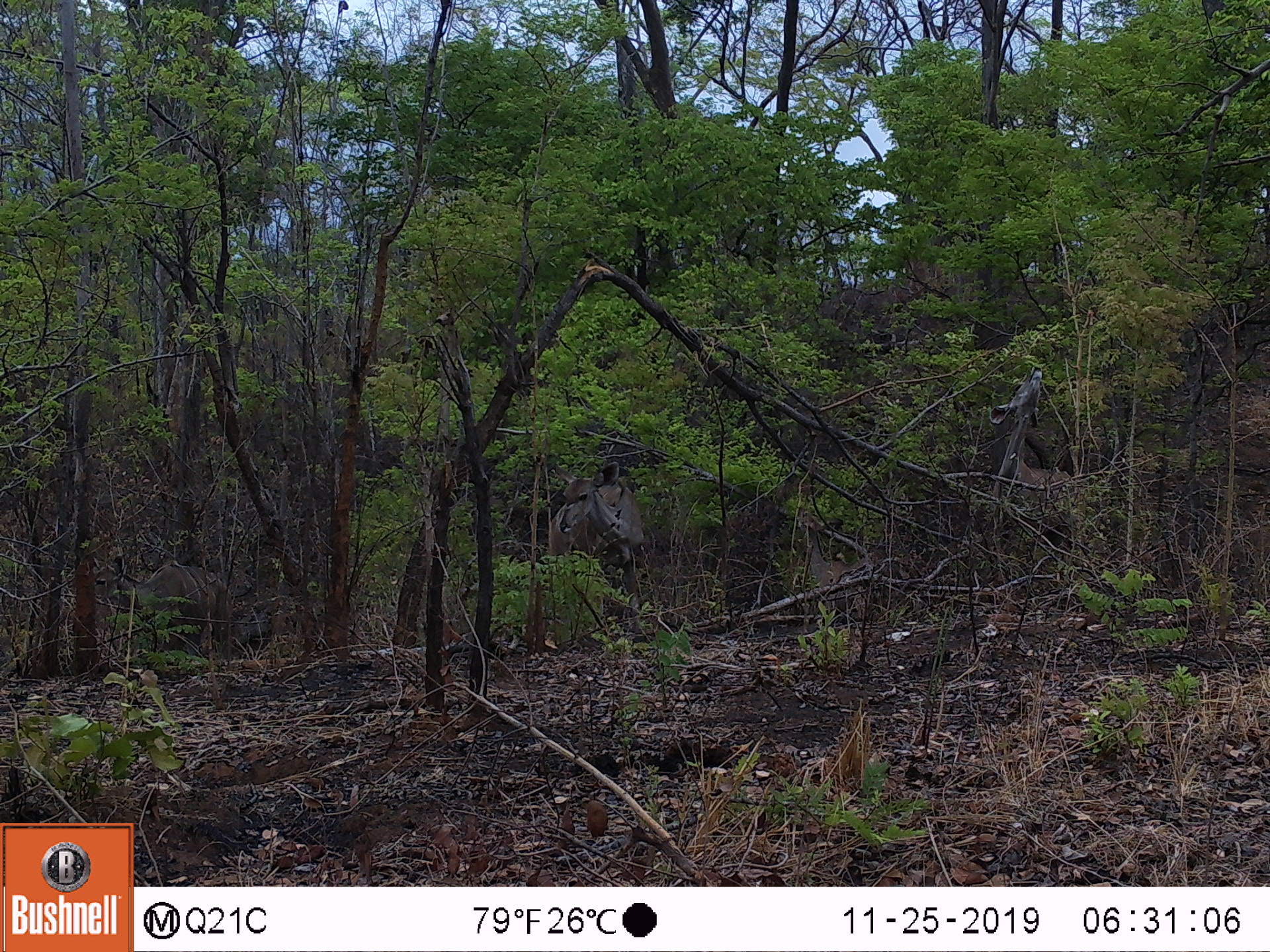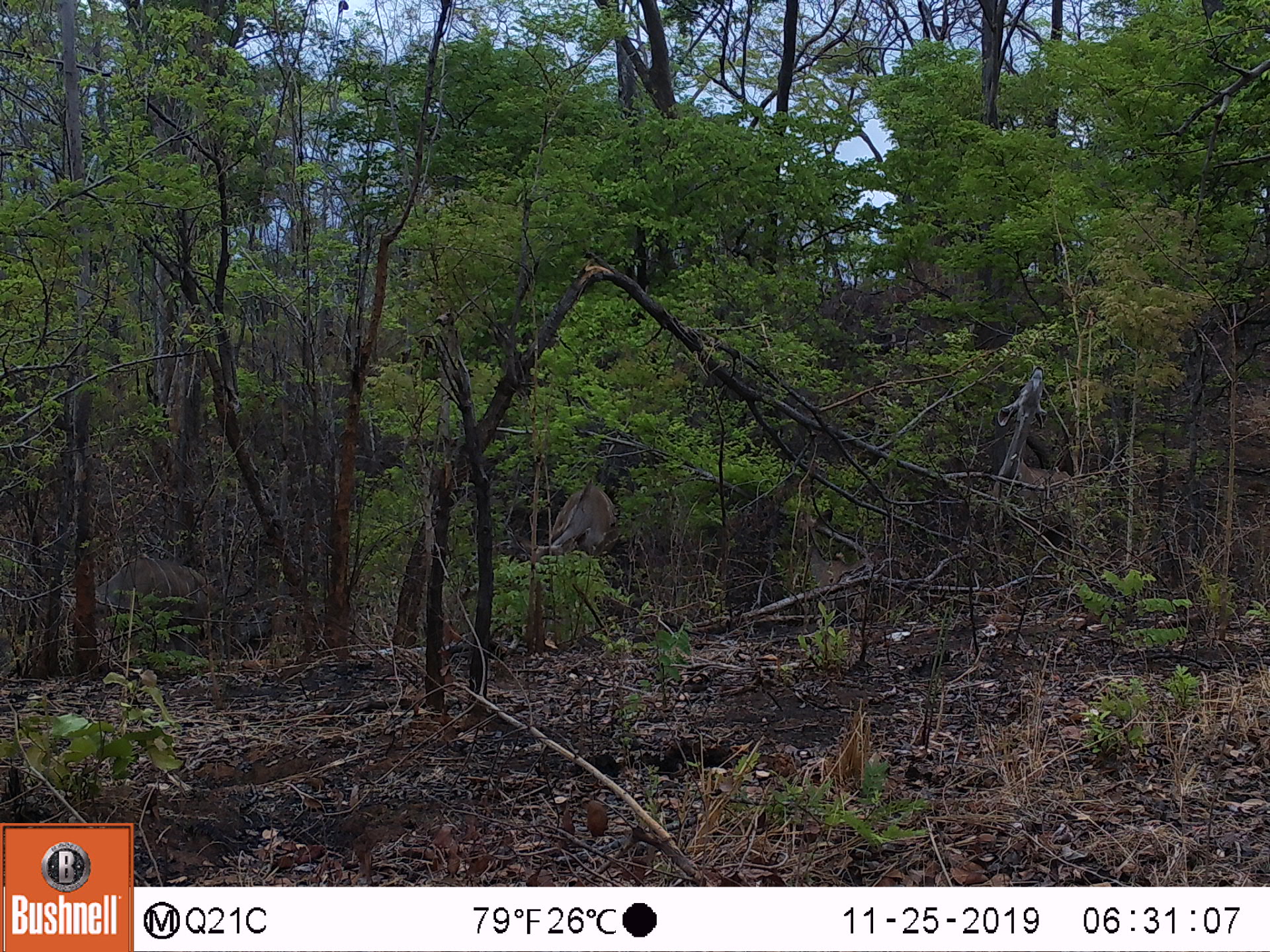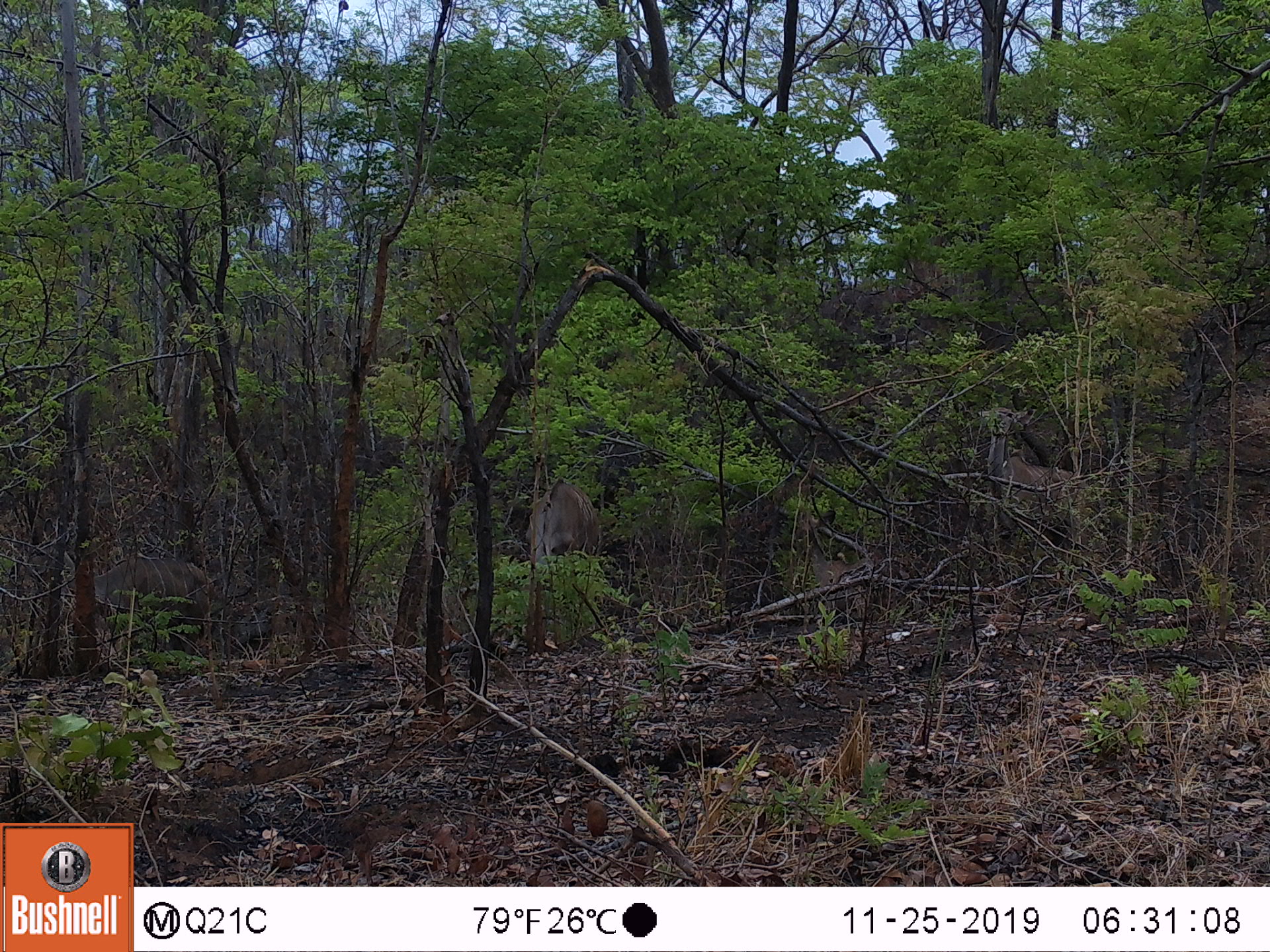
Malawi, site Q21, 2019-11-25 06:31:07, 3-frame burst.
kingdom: Animalia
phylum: Chordata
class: Mammalia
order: Artiodactyla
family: Bovidae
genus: Tragelaphus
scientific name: Tragelaphus strepsiceros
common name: greater kudu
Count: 2.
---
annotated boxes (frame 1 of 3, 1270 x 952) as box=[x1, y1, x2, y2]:
greater kudu: box=[981, 359, 1108, 555]; box=[526, 447, 659, 627]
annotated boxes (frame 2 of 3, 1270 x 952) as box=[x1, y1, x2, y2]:
greater kudu: box=[988, 360, 1106, 564]; box=[541, 469, 622, 599]; box=[521, 604, 529, 609]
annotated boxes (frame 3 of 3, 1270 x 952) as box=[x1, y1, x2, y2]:
greater kudu: box=[953, 397, 1111, 579]; box=[518, 476, 622, 616]